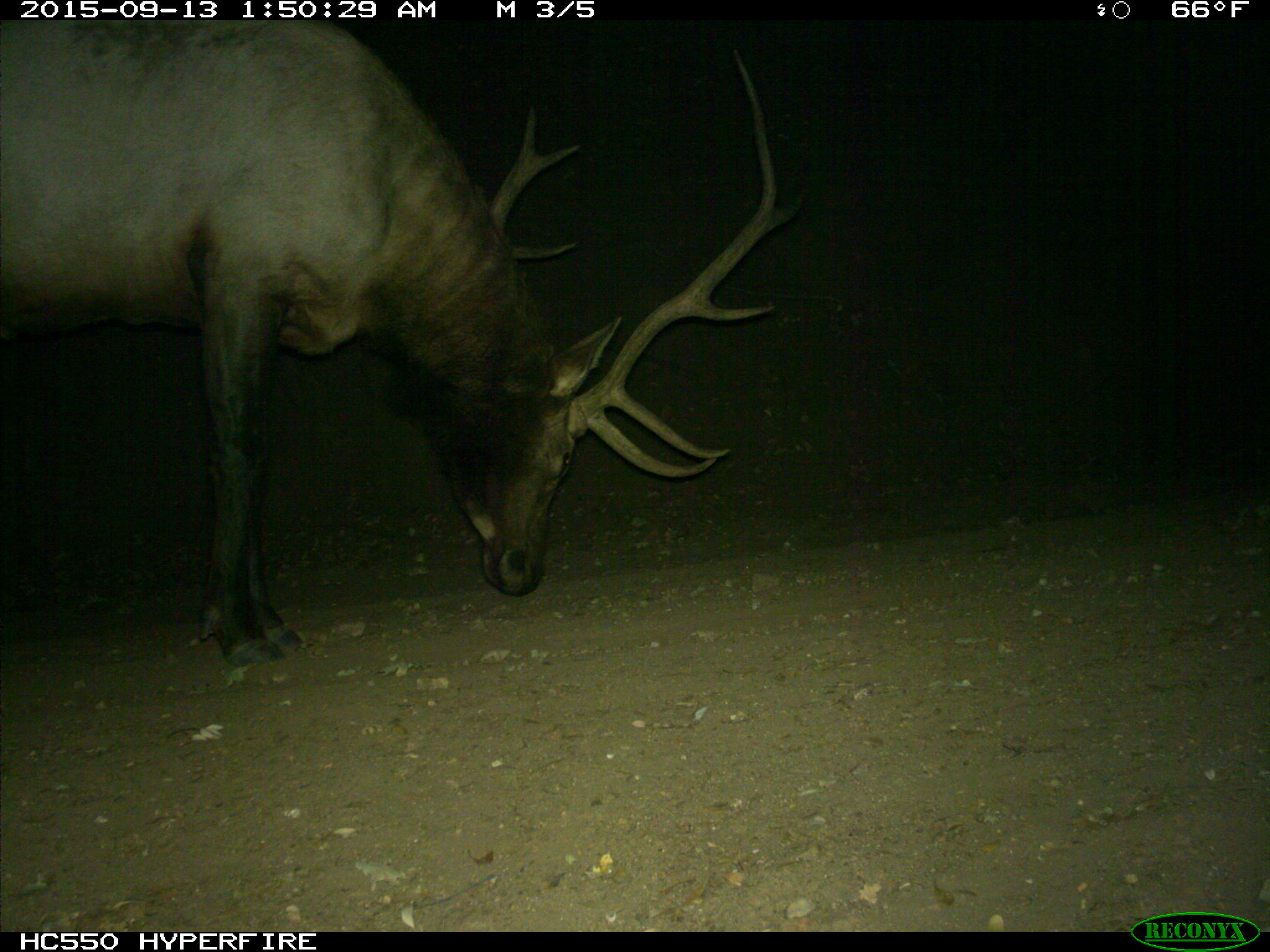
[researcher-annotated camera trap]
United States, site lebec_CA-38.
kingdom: Animalia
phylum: Chordata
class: Mammalia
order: Artiodactyla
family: Cervidae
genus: Cervus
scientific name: Cervus canadensis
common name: elk